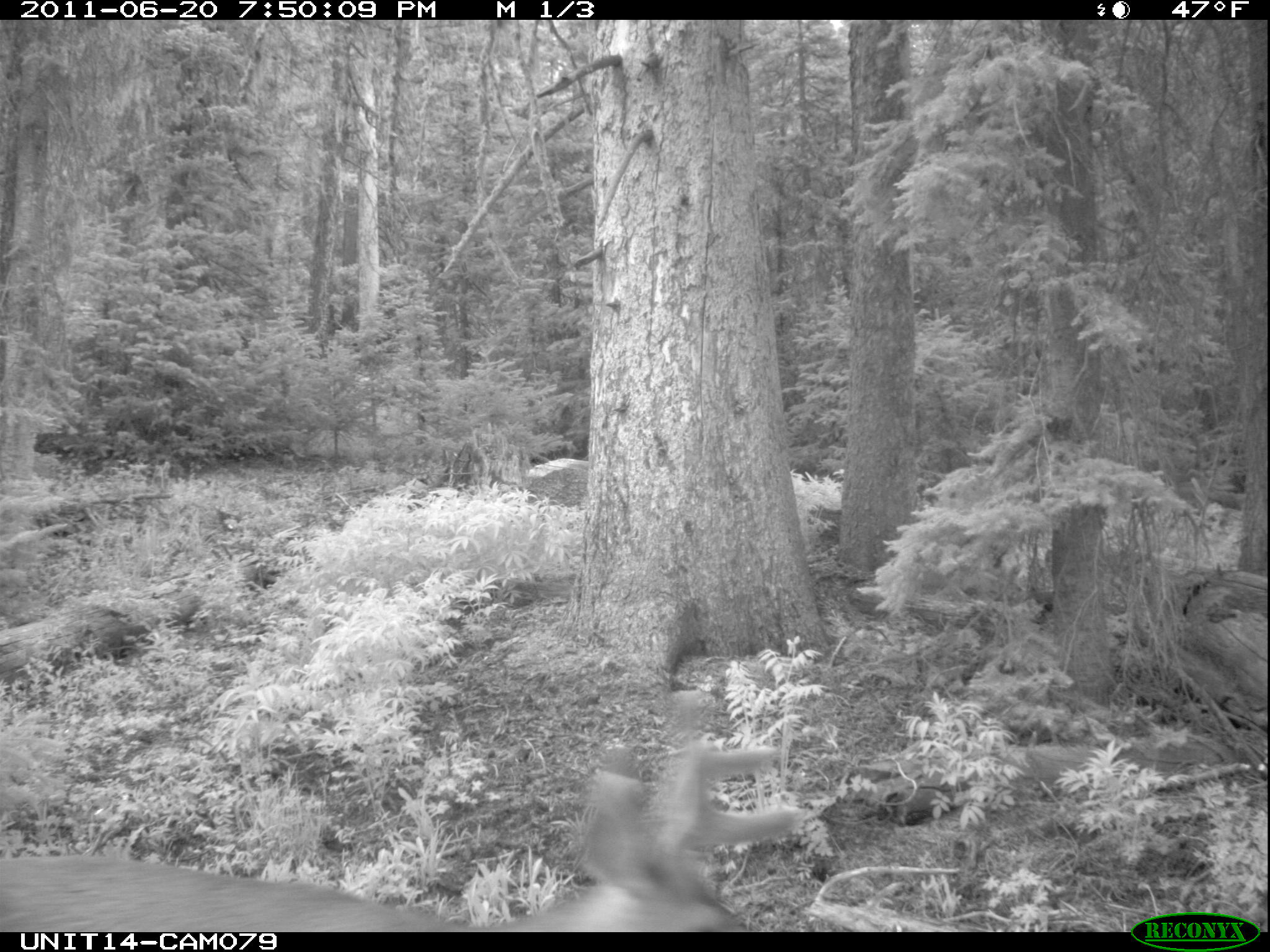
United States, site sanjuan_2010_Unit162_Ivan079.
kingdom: Animalia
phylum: Chordata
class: Mammalia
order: Artiodactyla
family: Cervidae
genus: Odocoileus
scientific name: Odocoileus hemionus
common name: mule deer